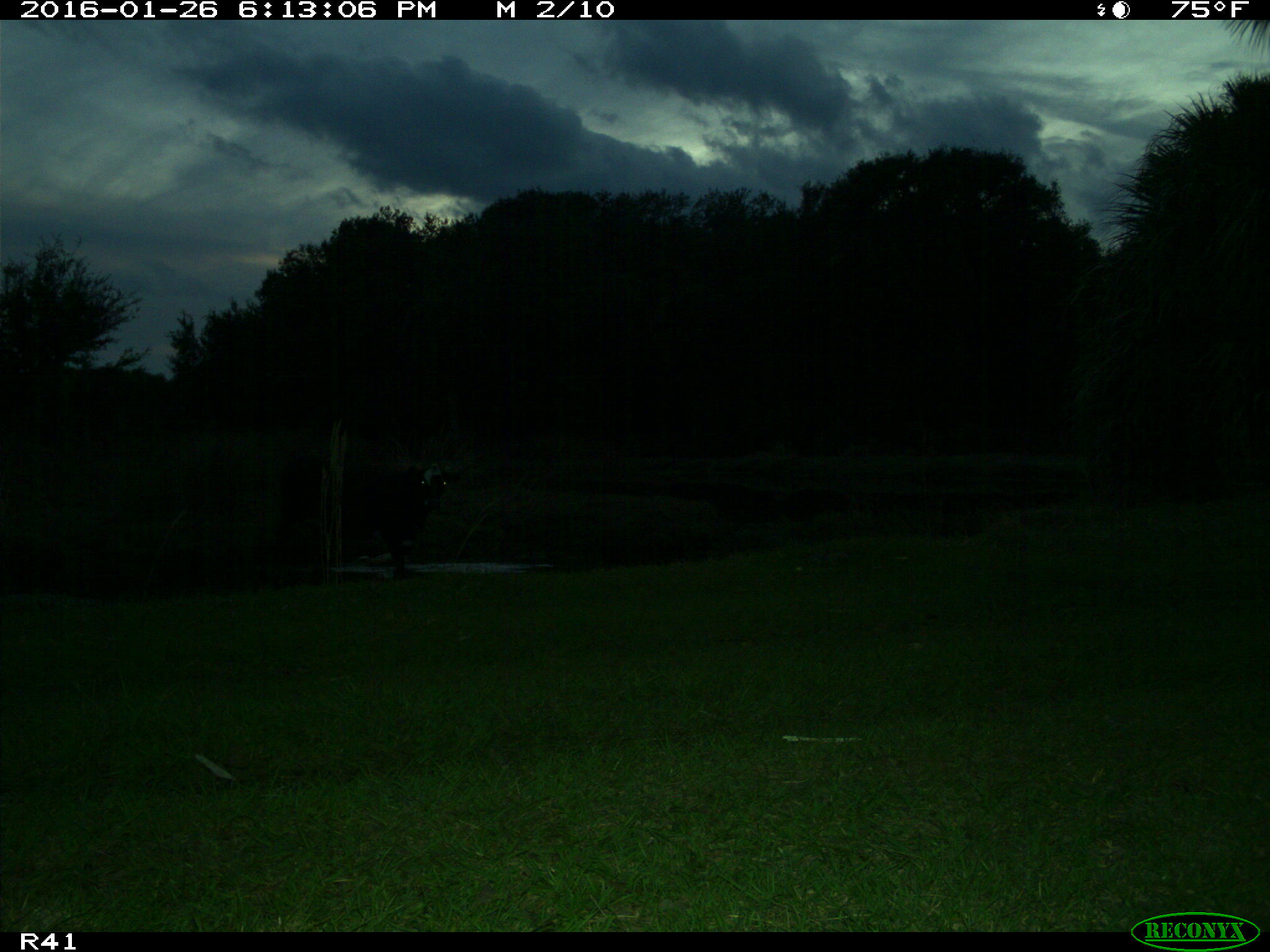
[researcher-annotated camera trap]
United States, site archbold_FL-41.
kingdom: Animalia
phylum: Chordata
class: Mammalia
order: Artiodactyla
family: Bovidae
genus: Bos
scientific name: Bos taurus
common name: domestic cow